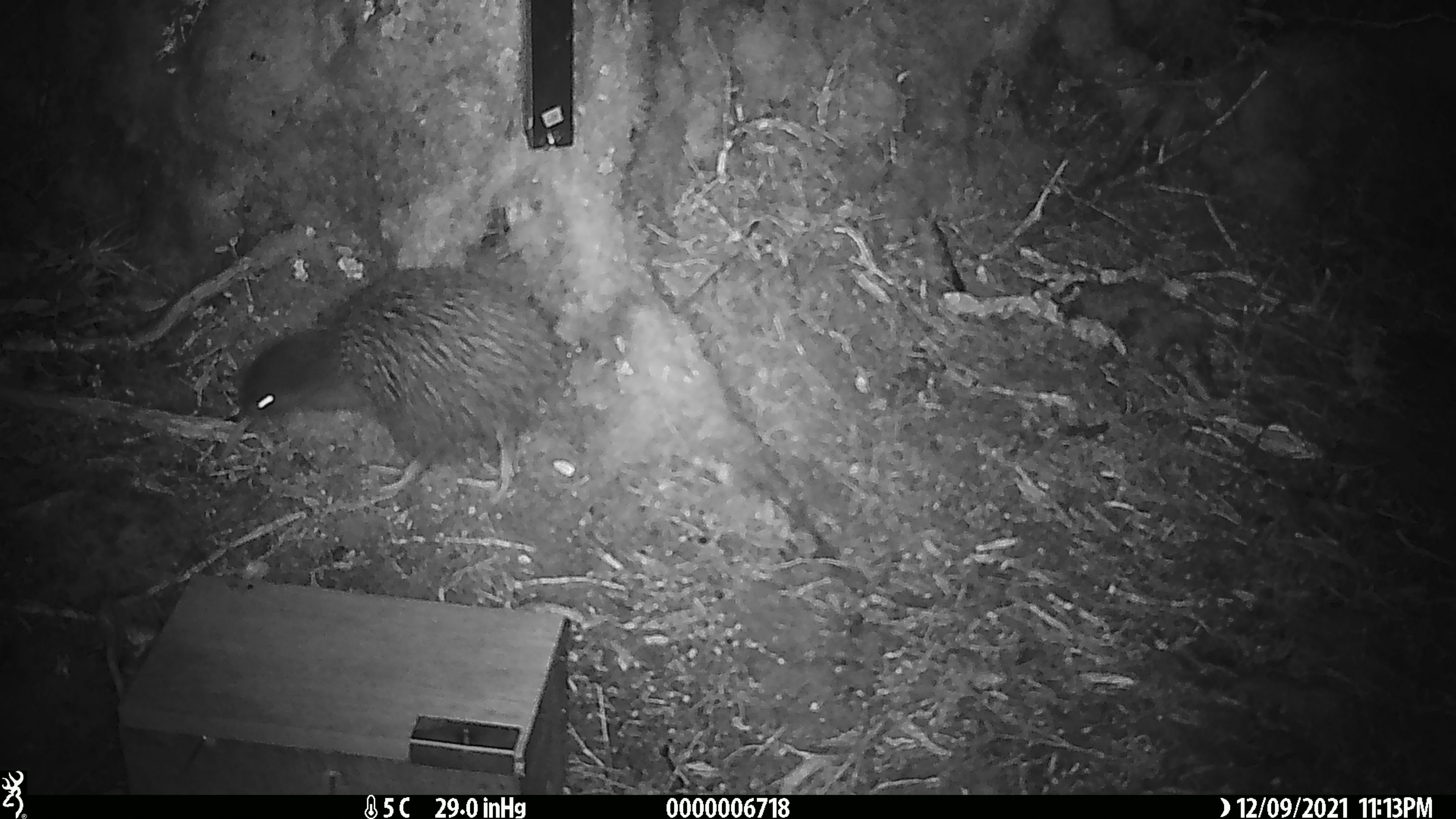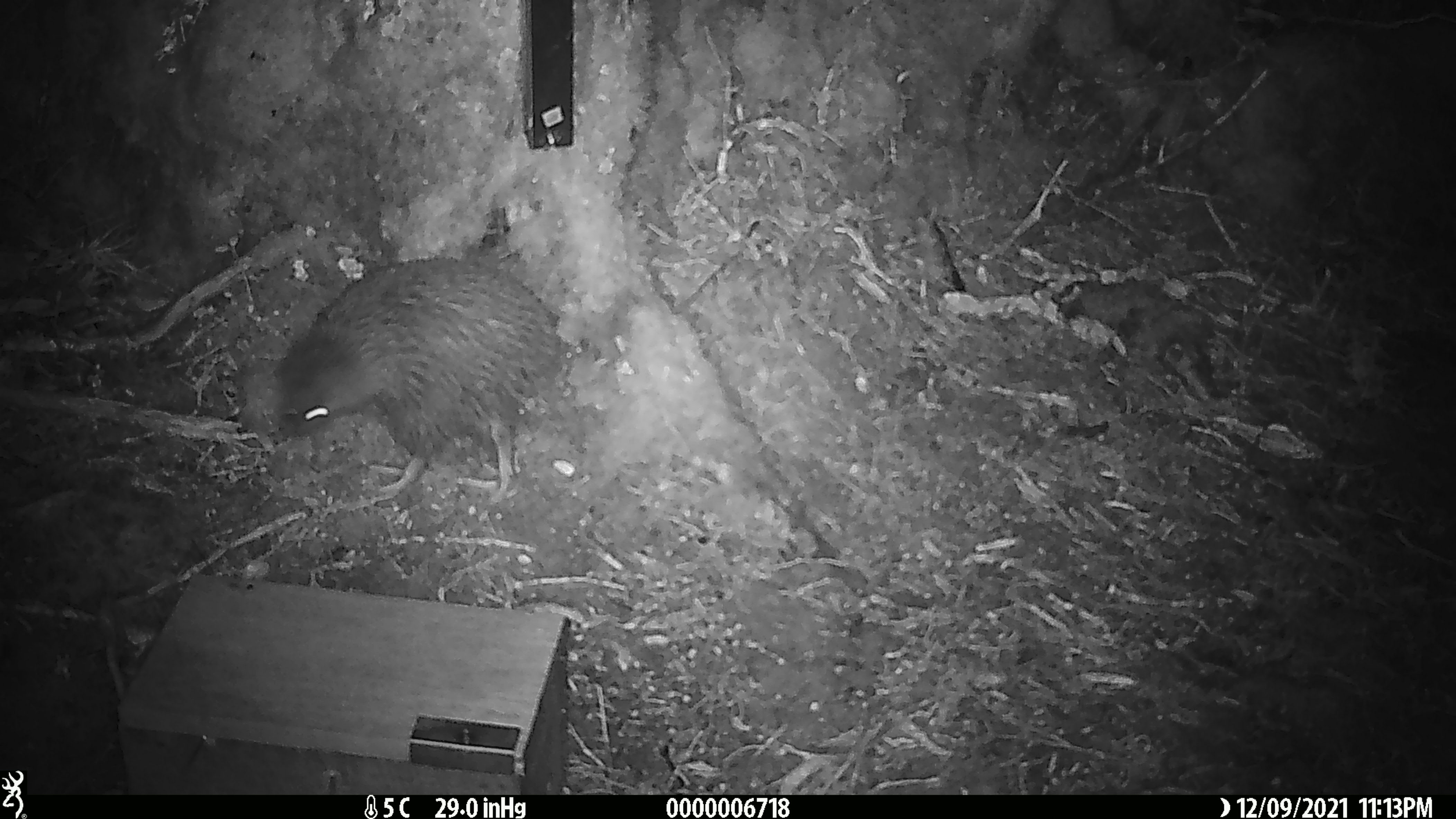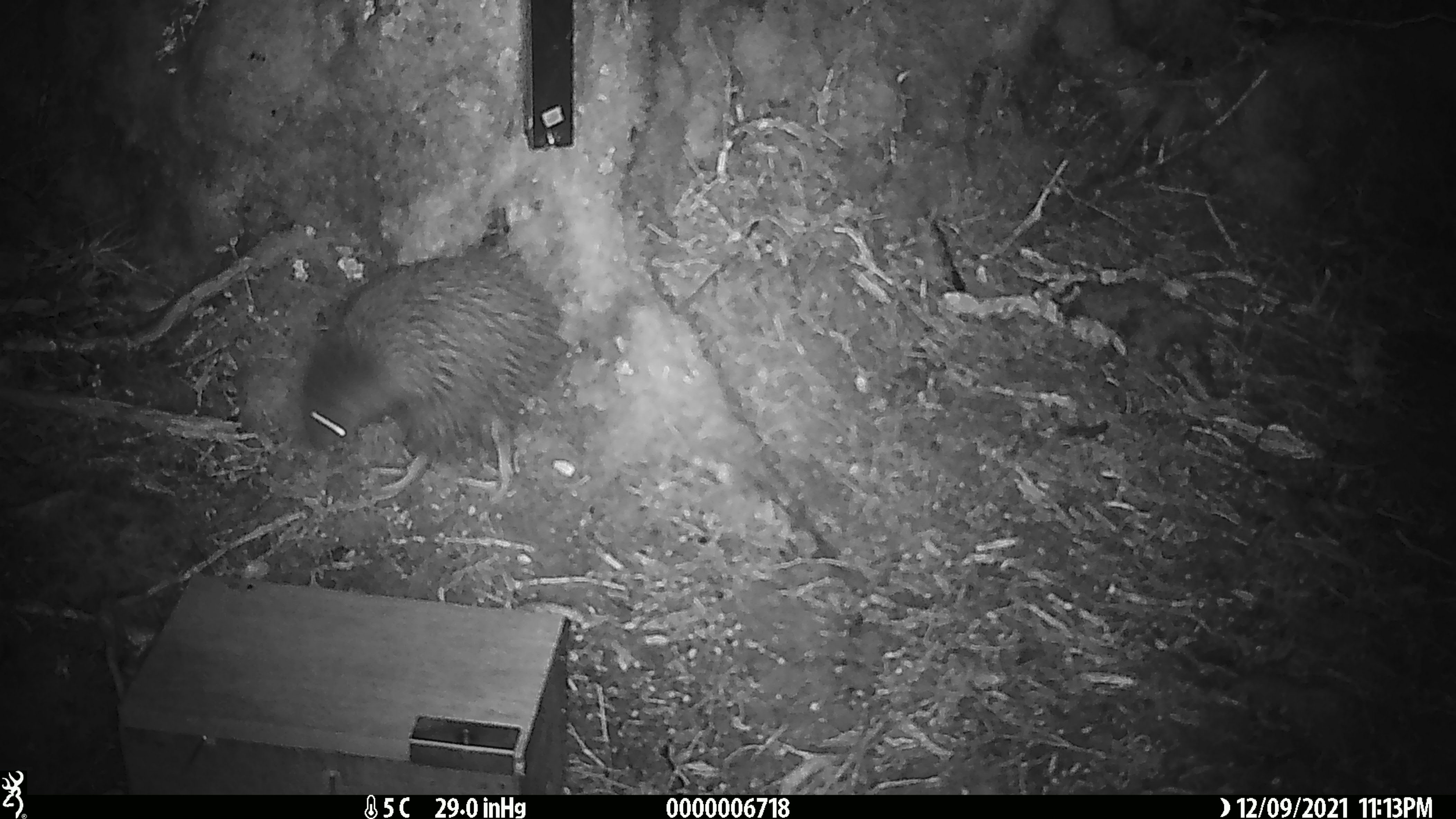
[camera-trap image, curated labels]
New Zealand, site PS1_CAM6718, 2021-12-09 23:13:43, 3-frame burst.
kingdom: Animalia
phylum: Chordata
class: Aves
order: Apterygiformes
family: Apterygidae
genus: Apteryx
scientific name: Apteryx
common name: kiwi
Kiwi (Apteryx).